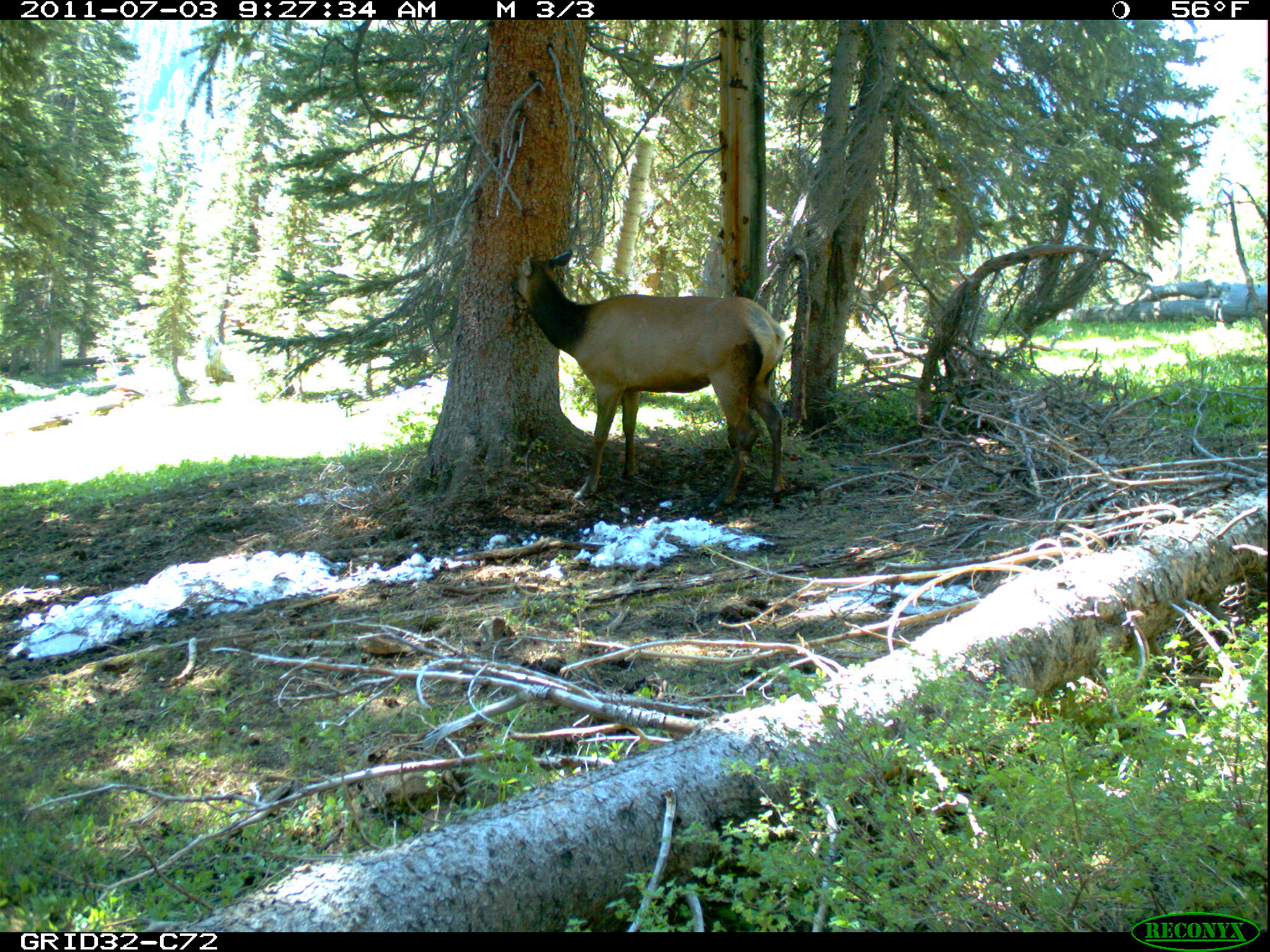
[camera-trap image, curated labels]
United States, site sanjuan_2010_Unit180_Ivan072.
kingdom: Animalia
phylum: Chordata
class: Mammalia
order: Artiodactyla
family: Cervidae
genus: Cervus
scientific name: Cervus elaphus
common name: red deer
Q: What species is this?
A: Cervus elaphus (red deer).